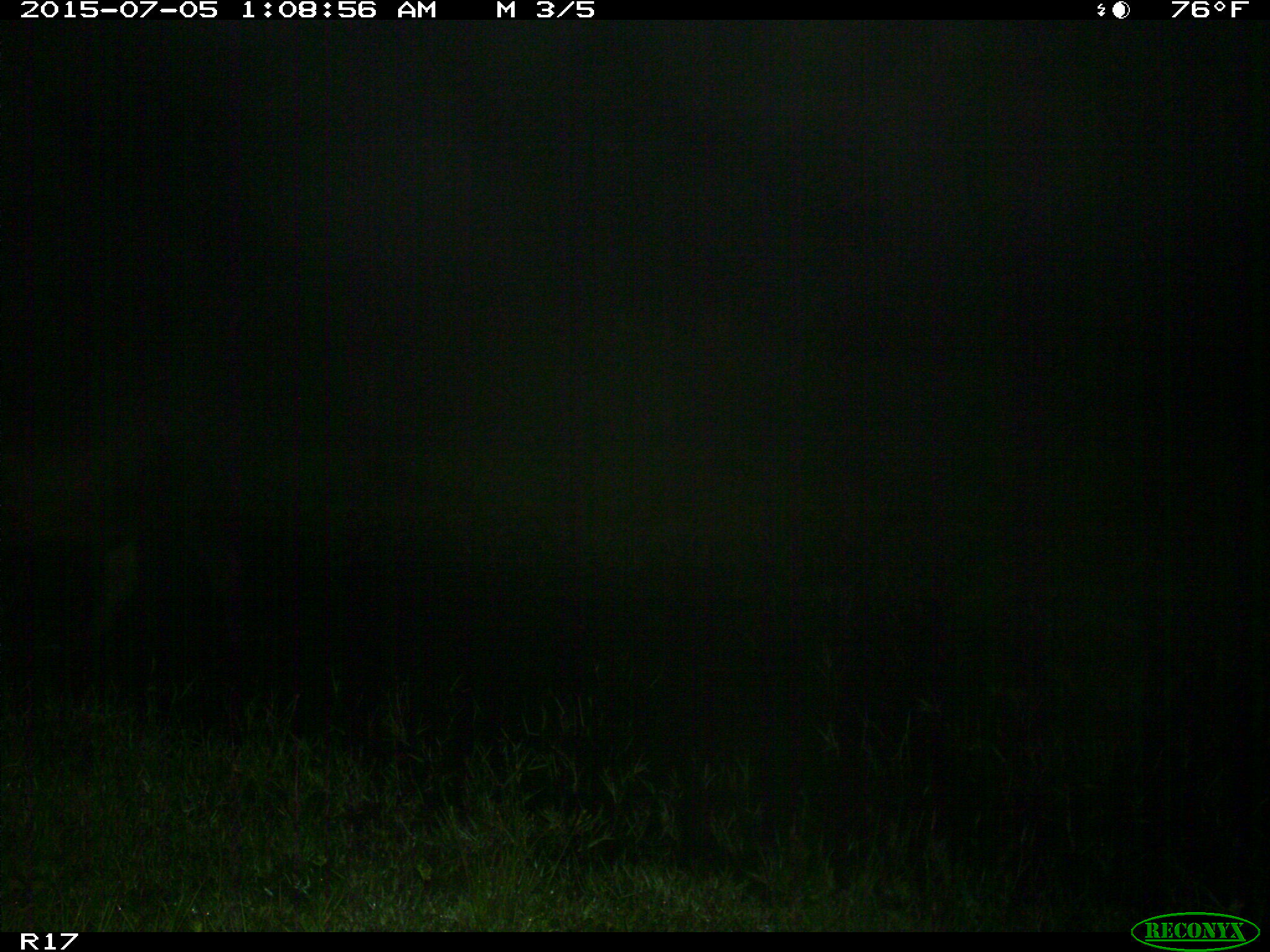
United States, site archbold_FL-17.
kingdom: Animalia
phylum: Chordata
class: Mammalia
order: Artiodactyla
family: Bovidae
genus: Bos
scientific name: Bos taurus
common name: domestic cow